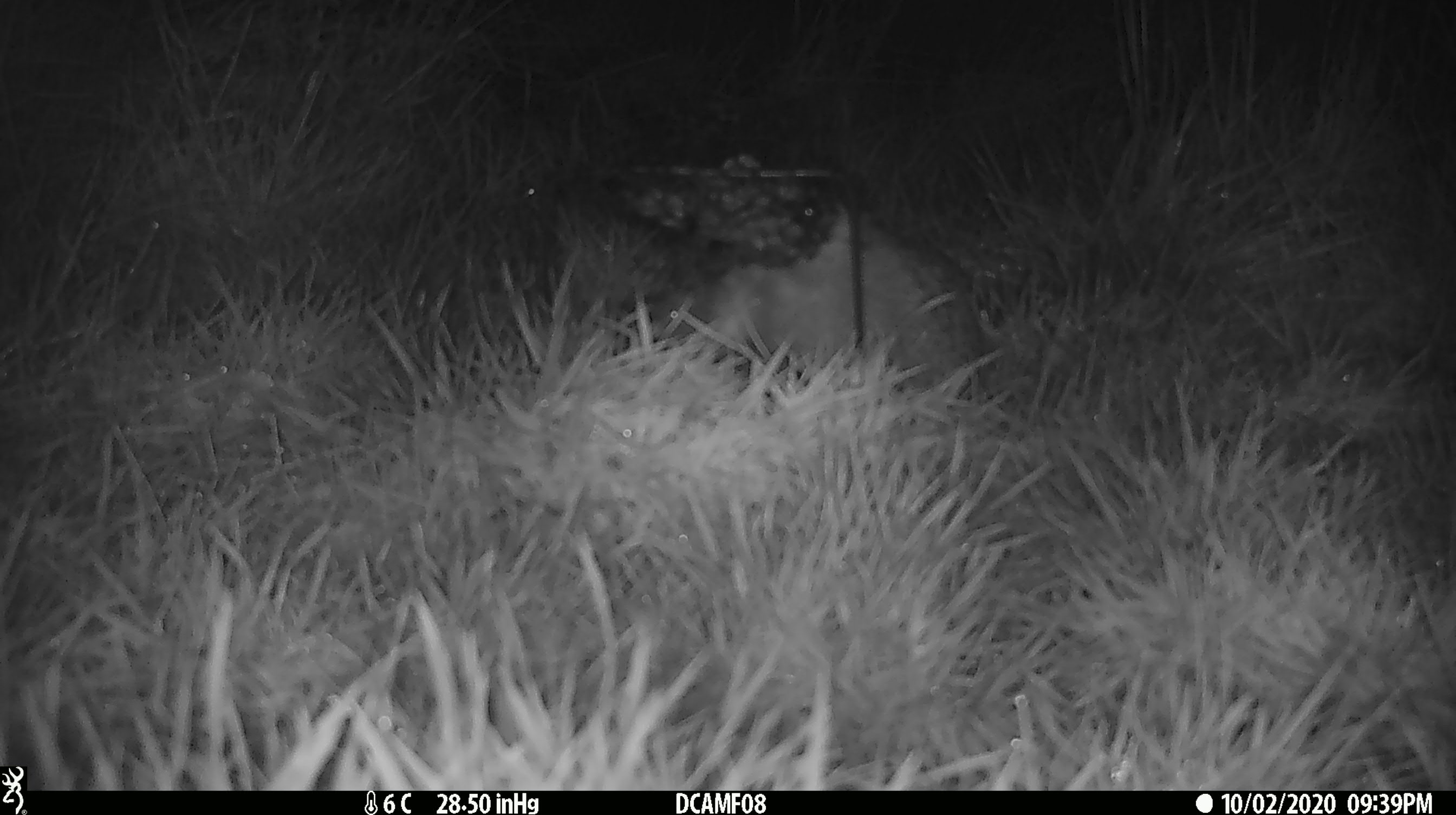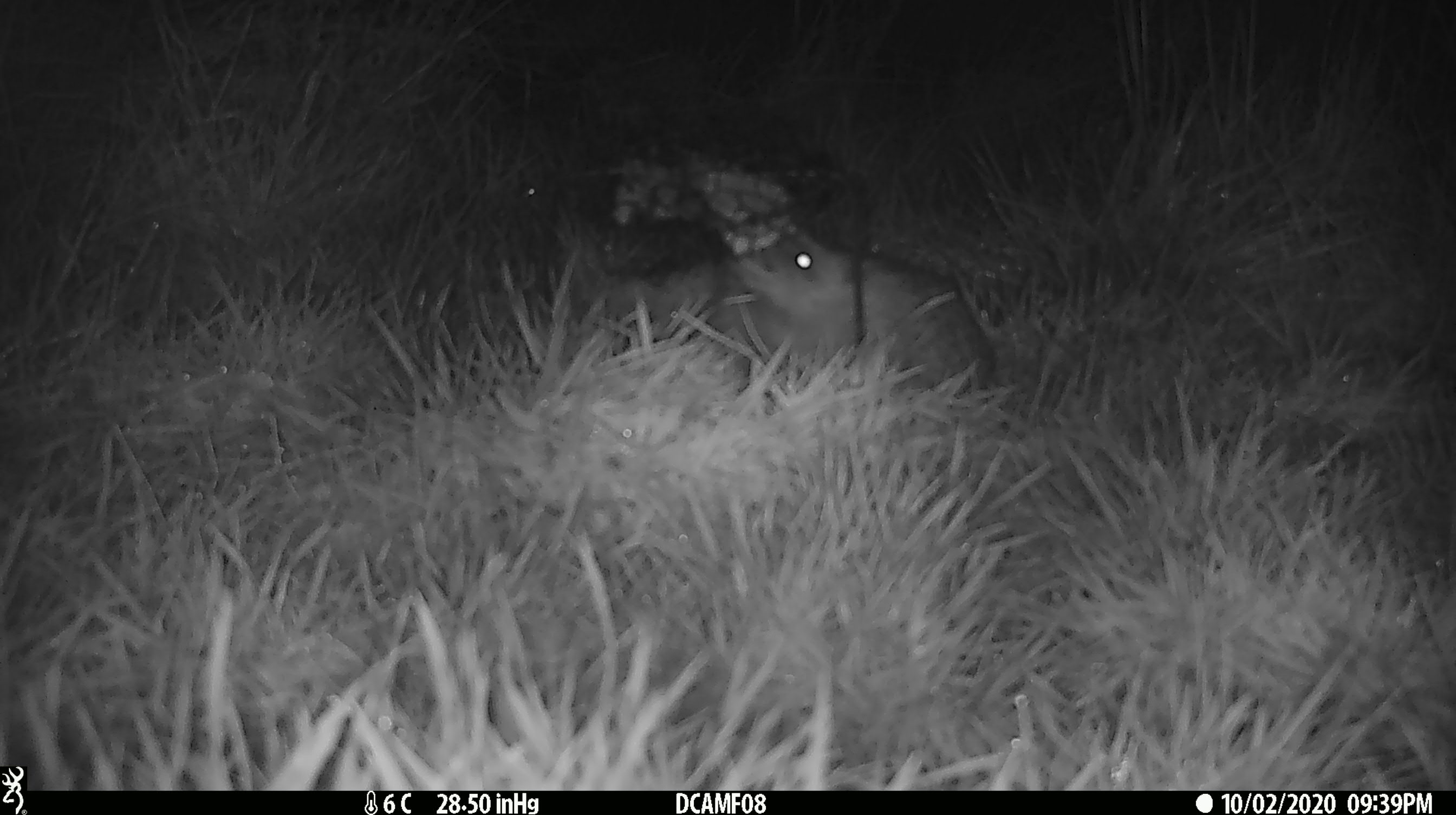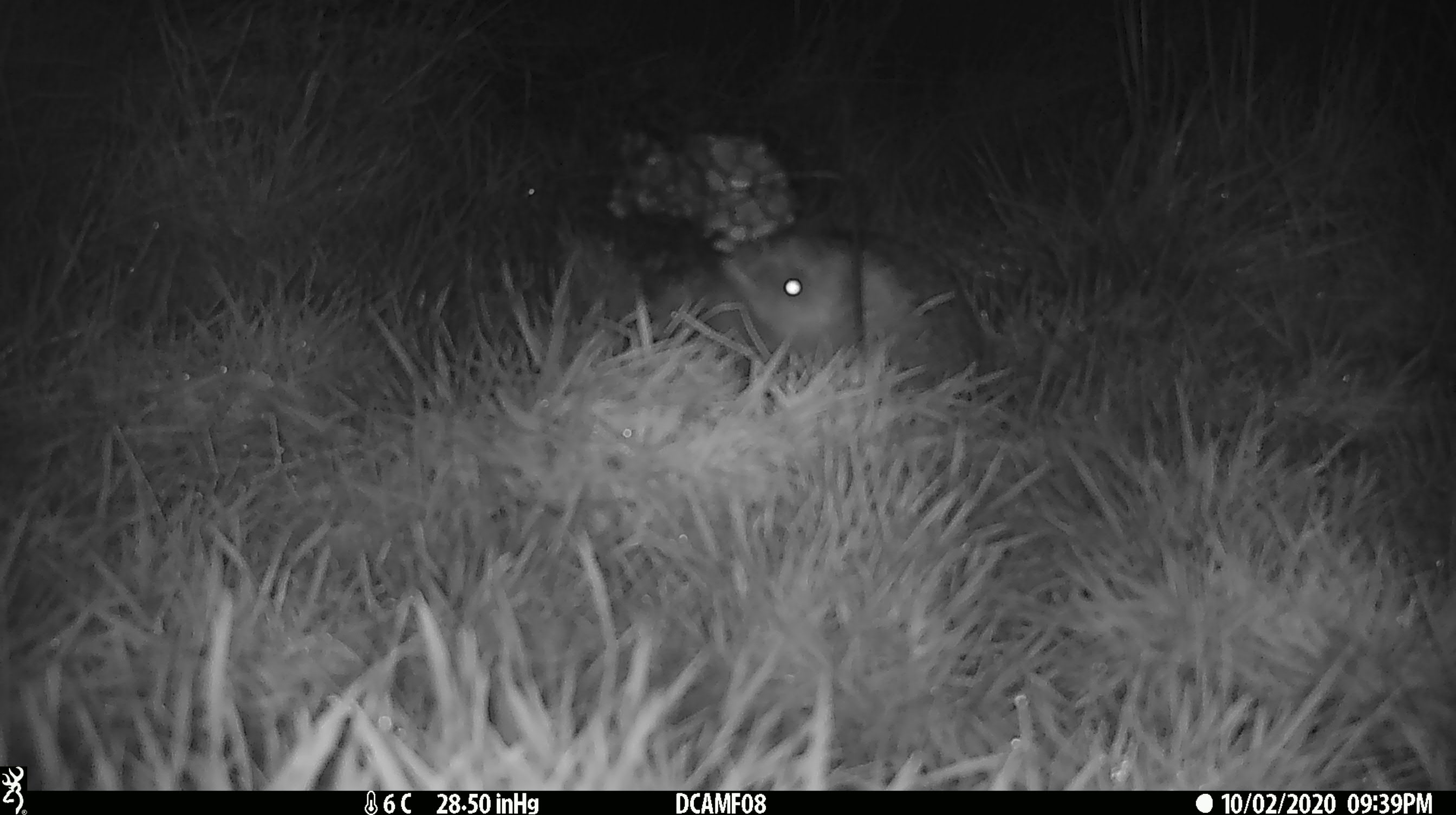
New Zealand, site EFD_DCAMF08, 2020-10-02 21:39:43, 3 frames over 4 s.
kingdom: Animalia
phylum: Chordata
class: Mammalia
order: Eulipotyphla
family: Erinaceidae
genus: Erinaceus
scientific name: Erinaceus europaeus europaeus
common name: european hedgehog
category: hedgehog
Hedgehog (european hedgehog) (Erinaceus europaeus europaeus).